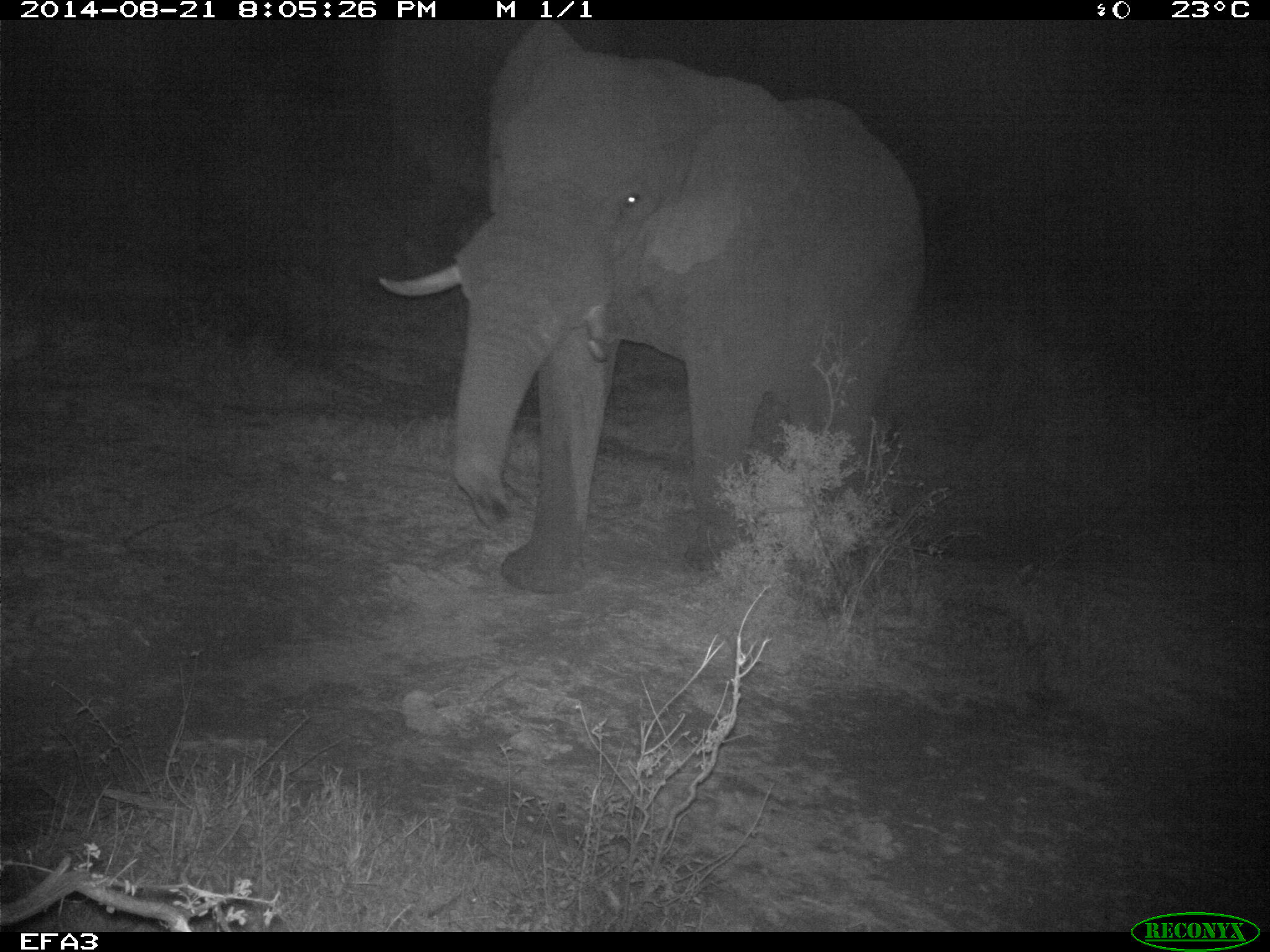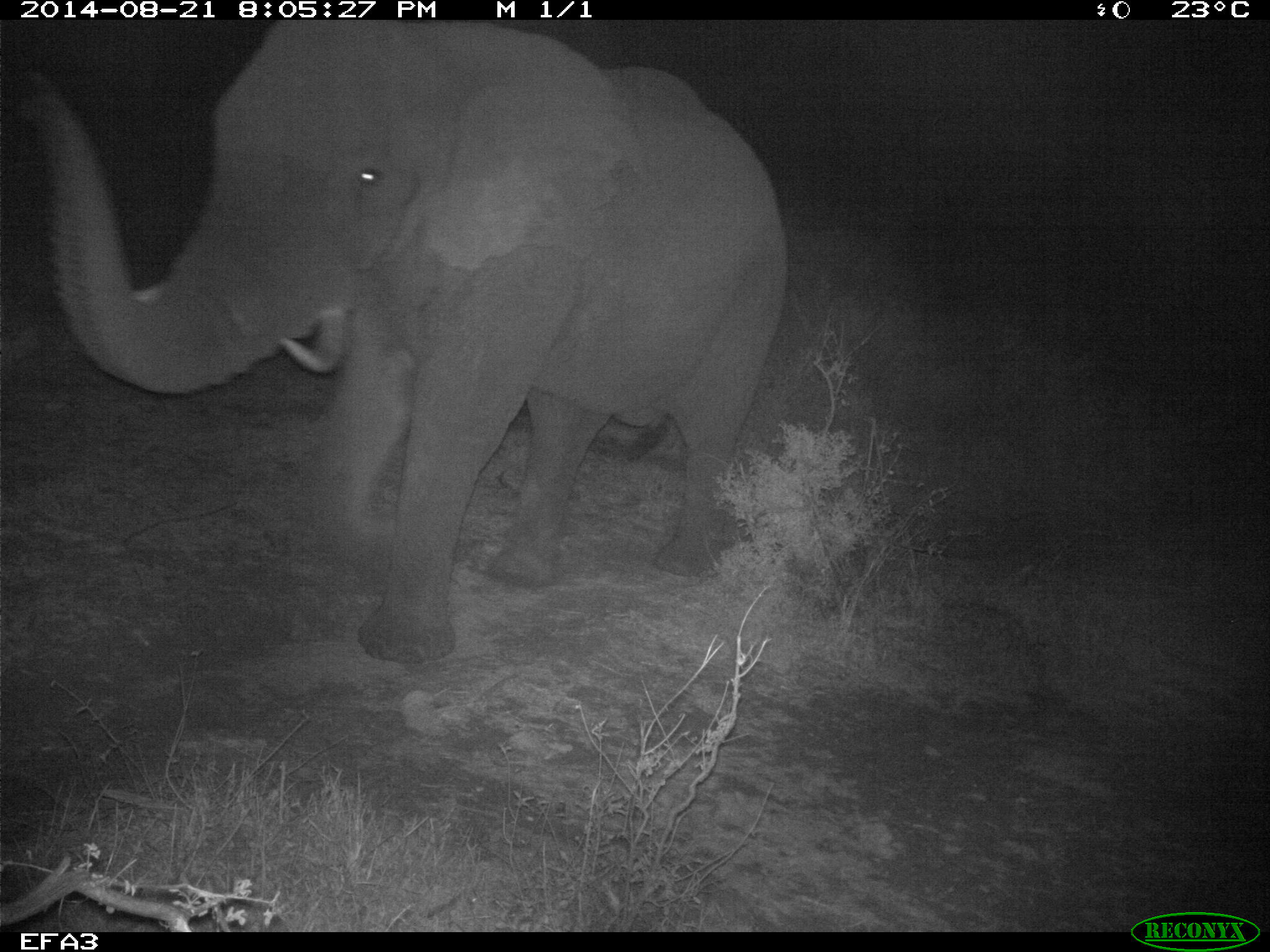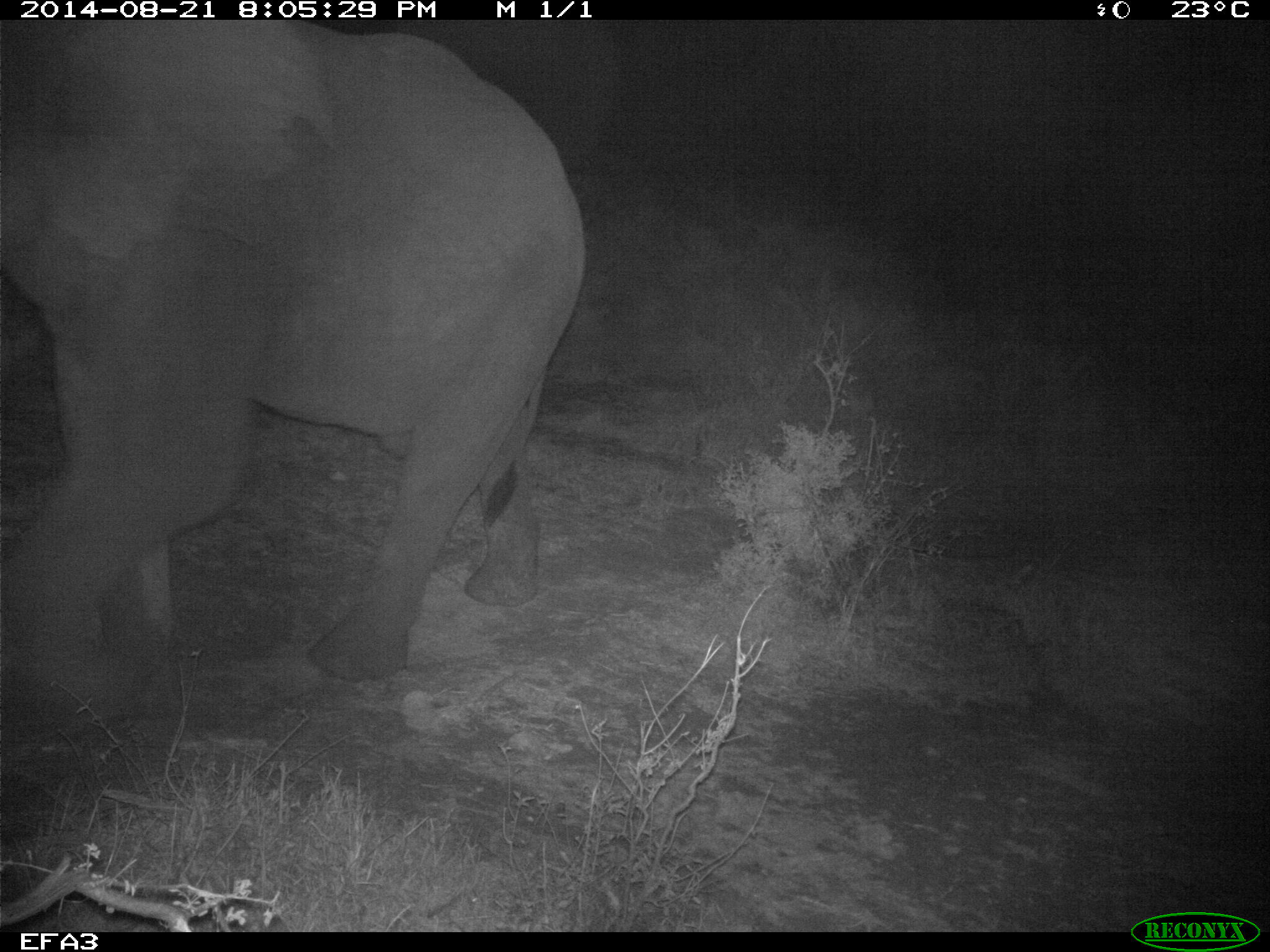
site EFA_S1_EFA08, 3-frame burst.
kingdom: Animalia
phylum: Chordata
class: Mammalia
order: Proboscidea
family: Elephantidae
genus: Loxodonta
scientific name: Loxodonta africana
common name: african bush elephant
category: elephant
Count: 1.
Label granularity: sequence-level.